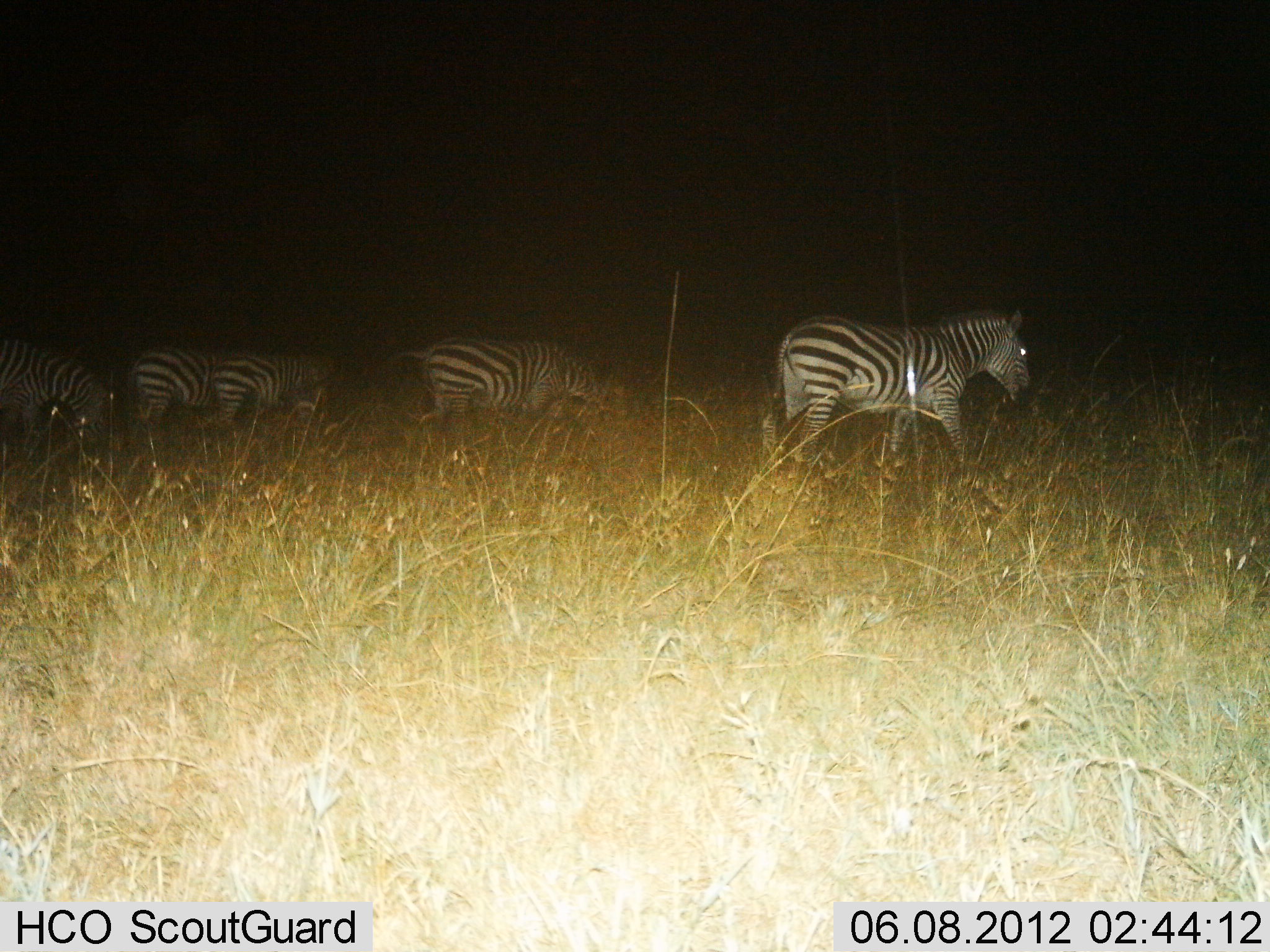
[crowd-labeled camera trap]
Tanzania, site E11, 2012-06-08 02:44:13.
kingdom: Animalia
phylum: Chordata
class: Mammalia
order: Perissodactyla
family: Equidae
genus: Equus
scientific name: Equus quagga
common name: plains zebra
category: zebra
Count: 5.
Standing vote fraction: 40%.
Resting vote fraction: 0%.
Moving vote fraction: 60%.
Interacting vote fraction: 0%.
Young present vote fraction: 0%.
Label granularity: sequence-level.